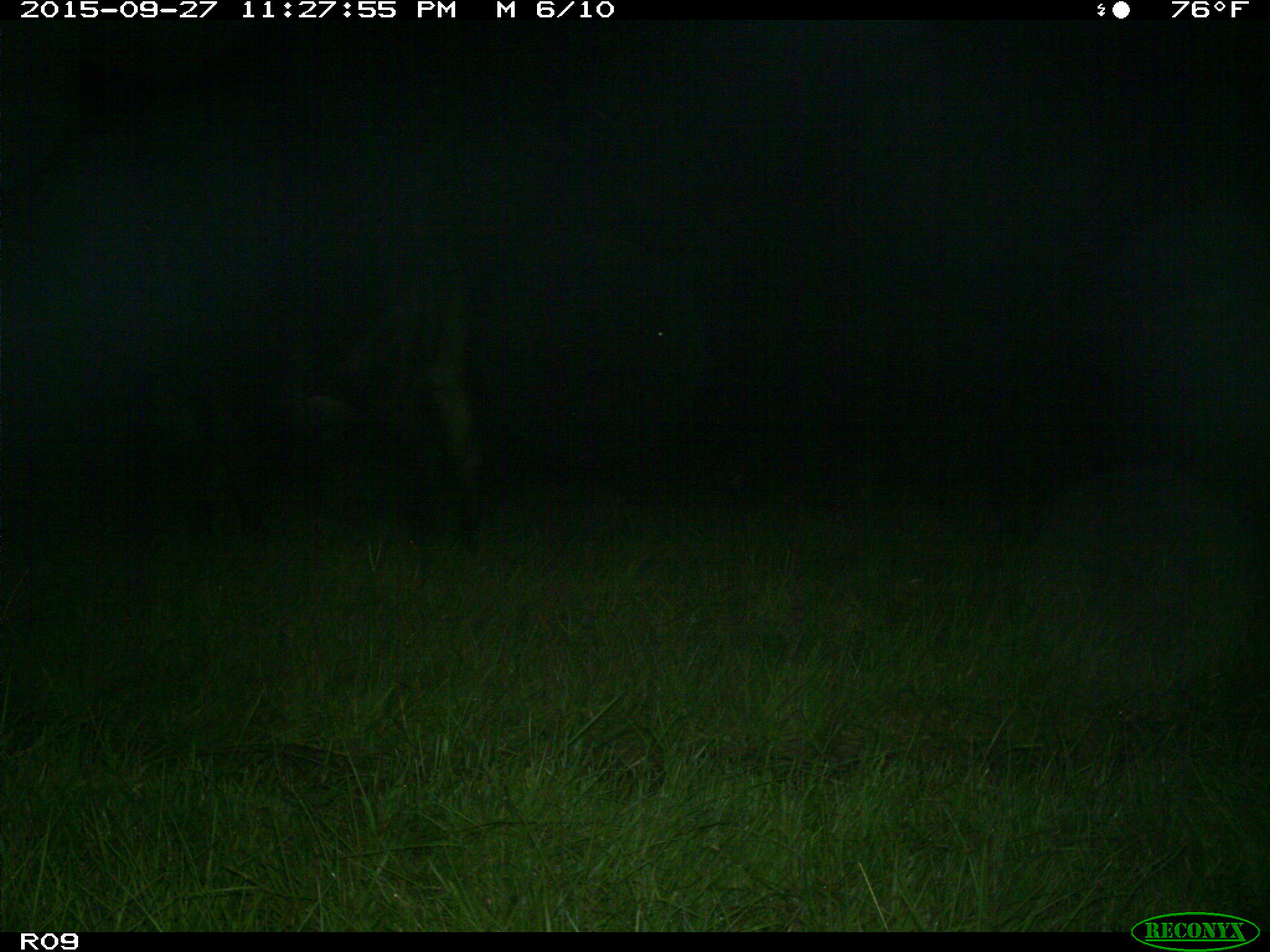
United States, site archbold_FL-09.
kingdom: Animalia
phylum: Chordata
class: Mammalia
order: Artiodactyla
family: Bovidae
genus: Bos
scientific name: Bos taurus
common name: domestic cow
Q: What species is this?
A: Bos taurus (domestic cow).